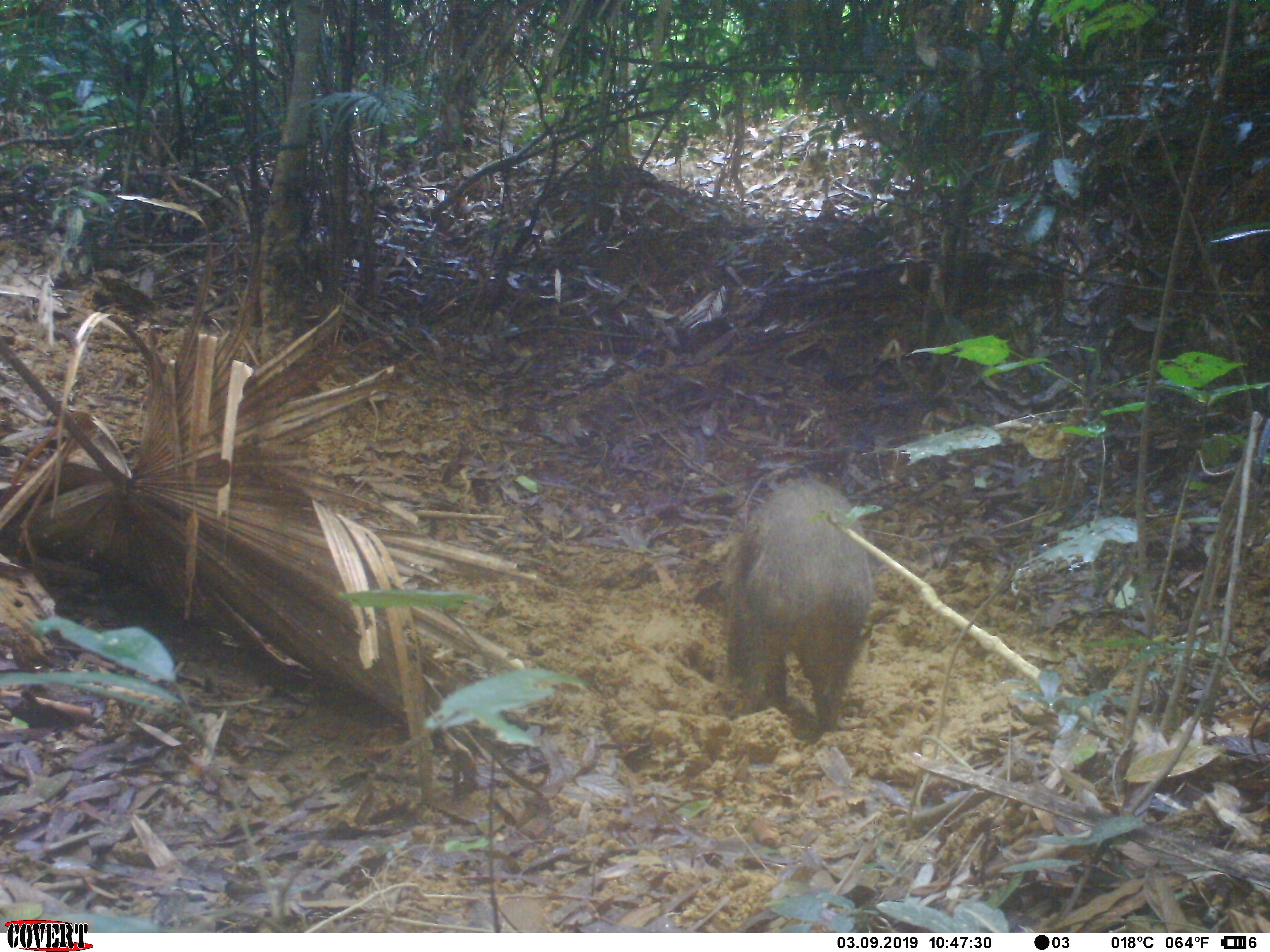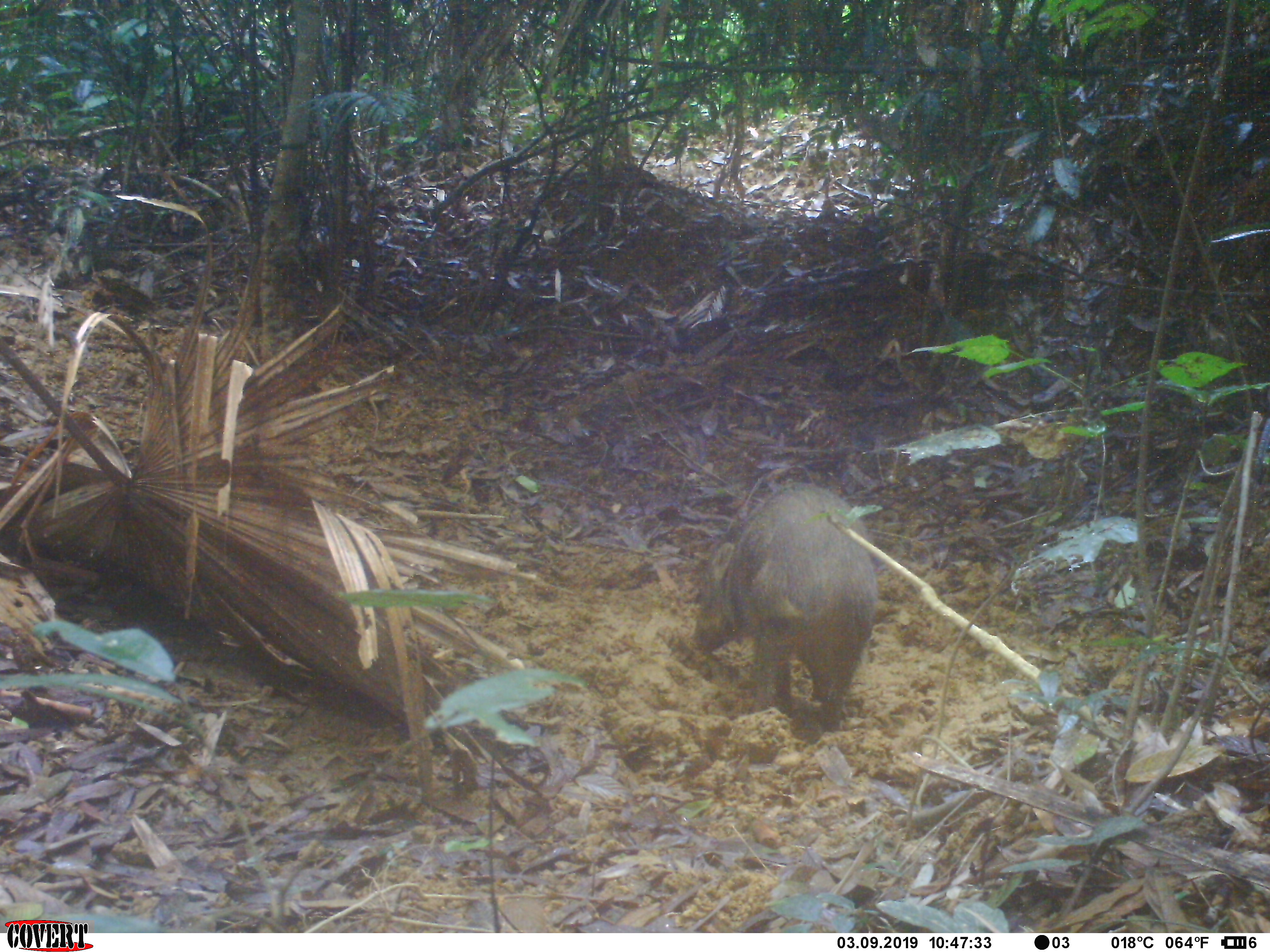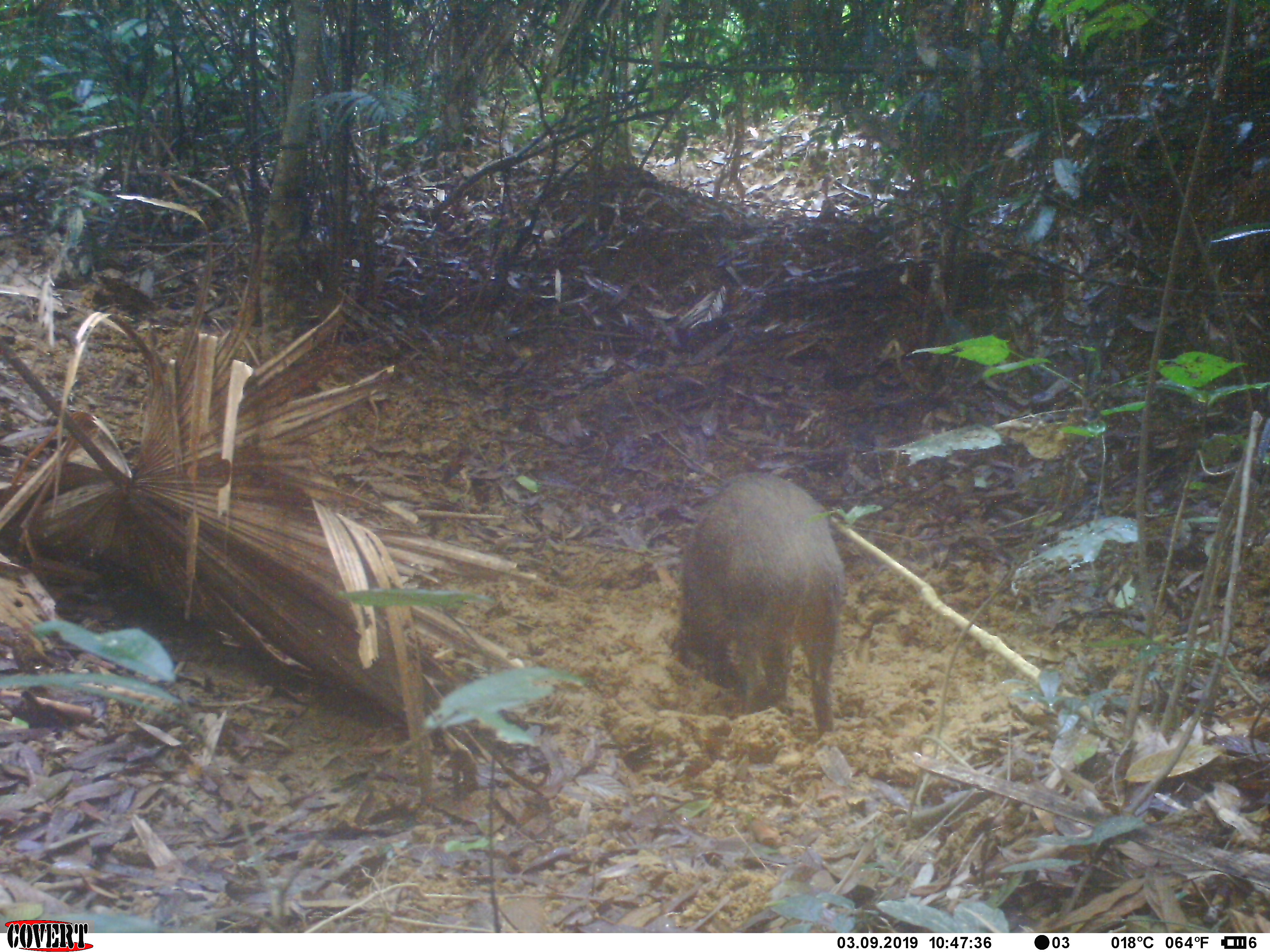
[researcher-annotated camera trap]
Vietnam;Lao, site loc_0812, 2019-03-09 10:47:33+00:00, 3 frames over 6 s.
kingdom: Animalia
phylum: Chordata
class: Mammalia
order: Artiodactyla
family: Suidae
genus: Sus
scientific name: Sus scrofa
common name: eurasian wild pig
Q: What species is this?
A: Eurasian wild pig (Sus scrofa).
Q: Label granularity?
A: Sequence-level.